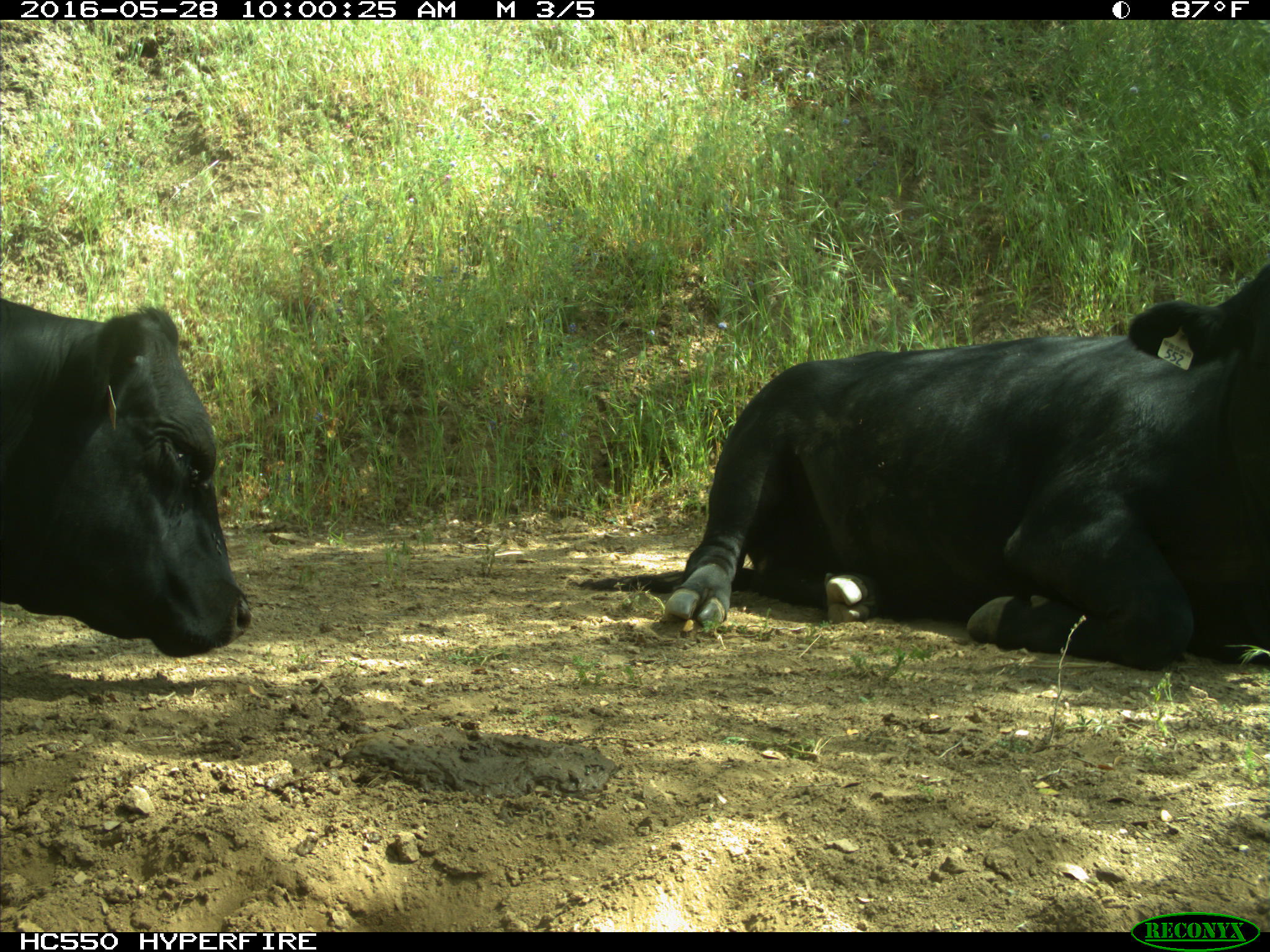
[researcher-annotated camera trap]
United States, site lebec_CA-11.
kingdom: Animalia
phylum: Chordata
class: Mammalia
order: Artiodactyla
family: Bovidae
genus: Bos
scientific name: Bos taurus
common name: domestic cow